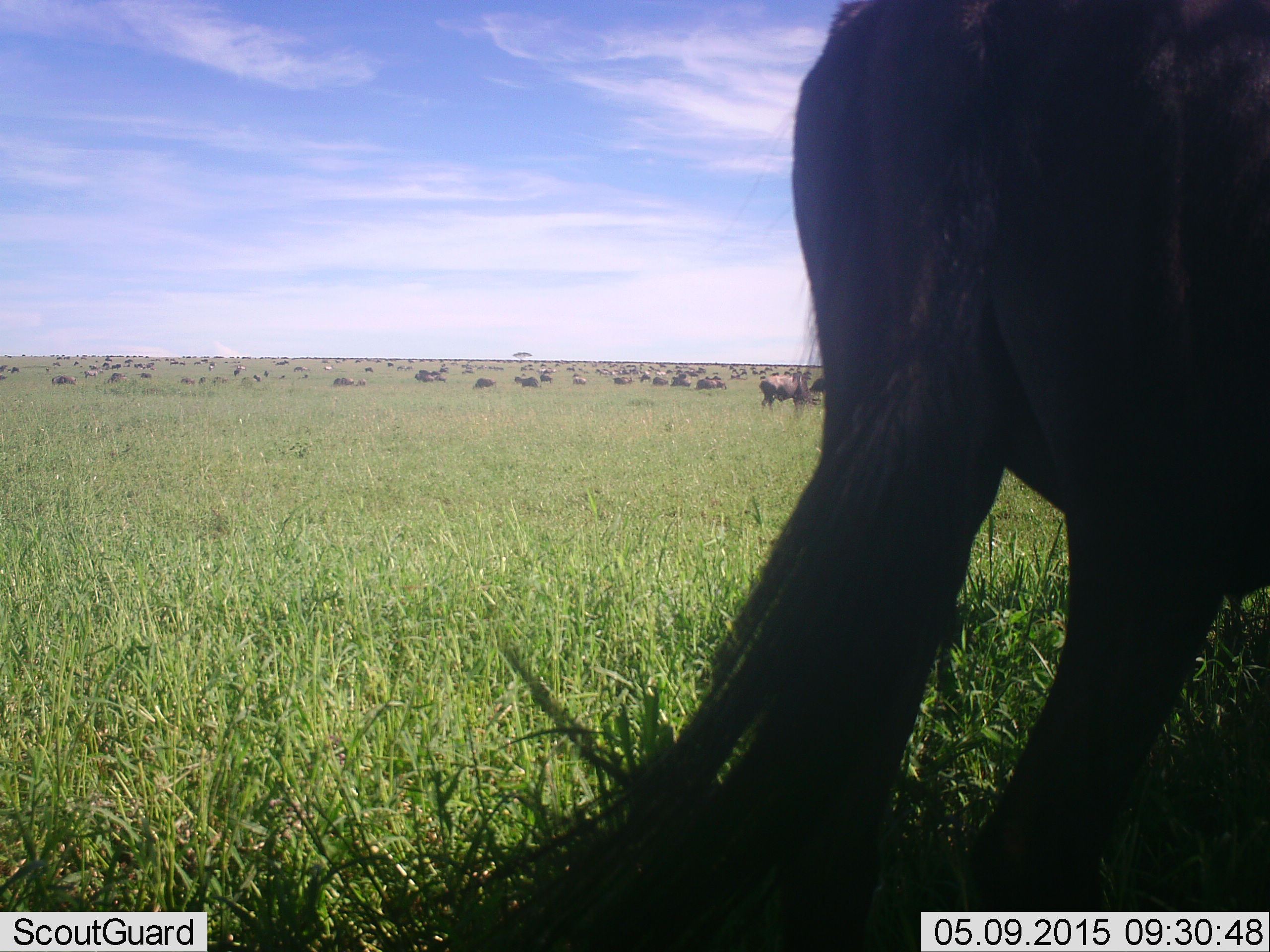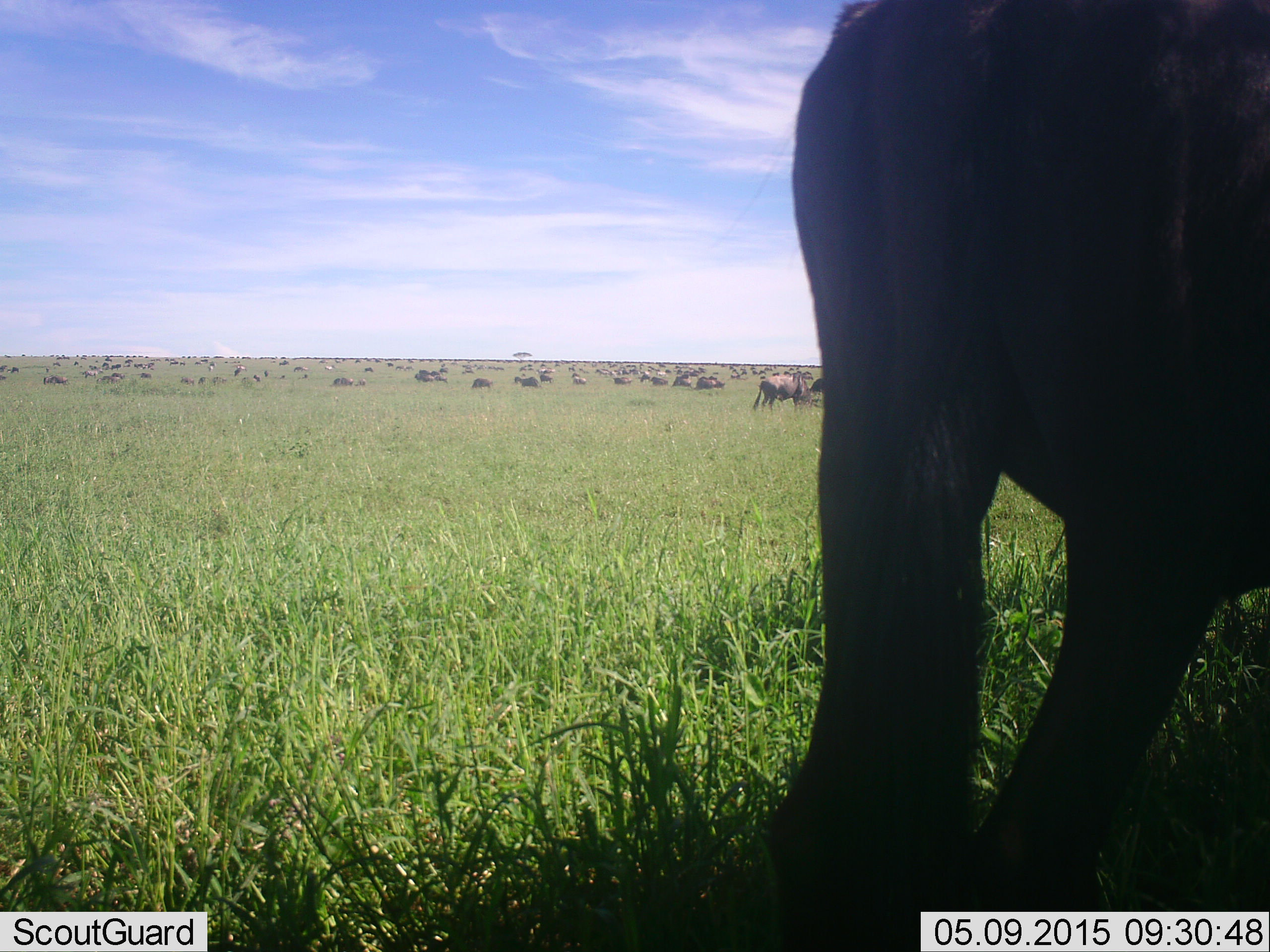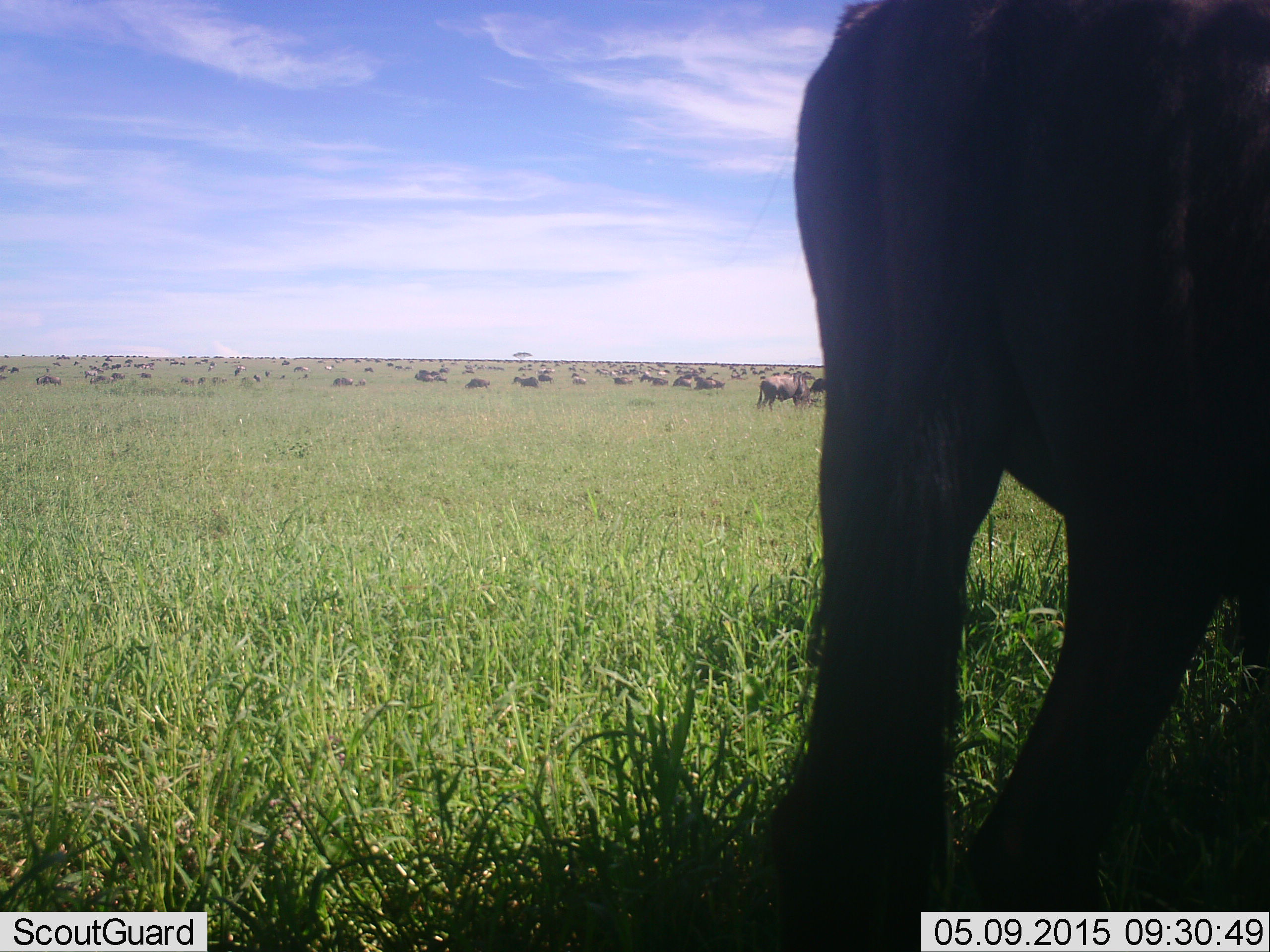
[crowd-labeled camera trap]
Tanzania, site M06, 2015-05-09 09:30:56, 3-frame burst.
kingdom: Animalia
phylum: Chordata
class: Mammalia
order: Artiodactyla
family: Bovidae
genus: Connochaetes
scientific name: Connochaetes taurinus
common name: blue wildebeest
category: wildebeest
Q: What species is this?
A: Wildebeest (blue wildebeest) (Connochaetes taurinus).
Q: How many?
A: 51+.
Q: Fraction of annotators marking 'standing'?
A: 70%.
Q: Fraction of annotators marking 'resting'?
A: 20%.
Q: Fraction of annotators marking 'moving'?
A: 20%.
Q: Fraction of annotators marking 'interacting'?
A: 0%.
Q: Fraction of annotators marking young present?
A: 0%.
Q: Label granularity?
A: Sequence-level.